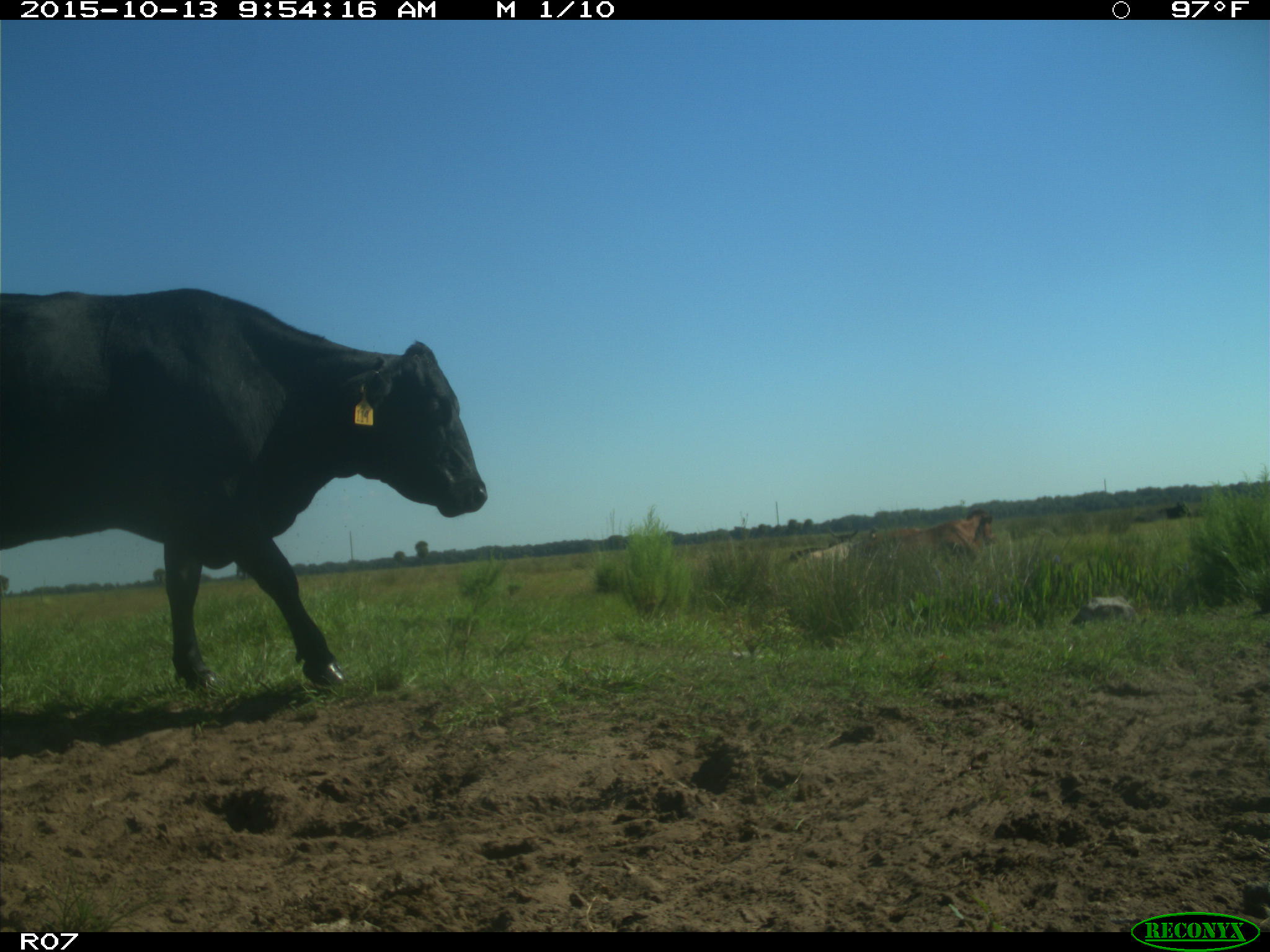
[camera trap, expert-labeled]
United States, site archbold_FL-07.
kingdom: Animalia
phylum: Chordata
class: Mammalia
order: Artiodactyla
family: Bovidae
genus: Bos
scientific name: Bos taurus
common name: domestic cow